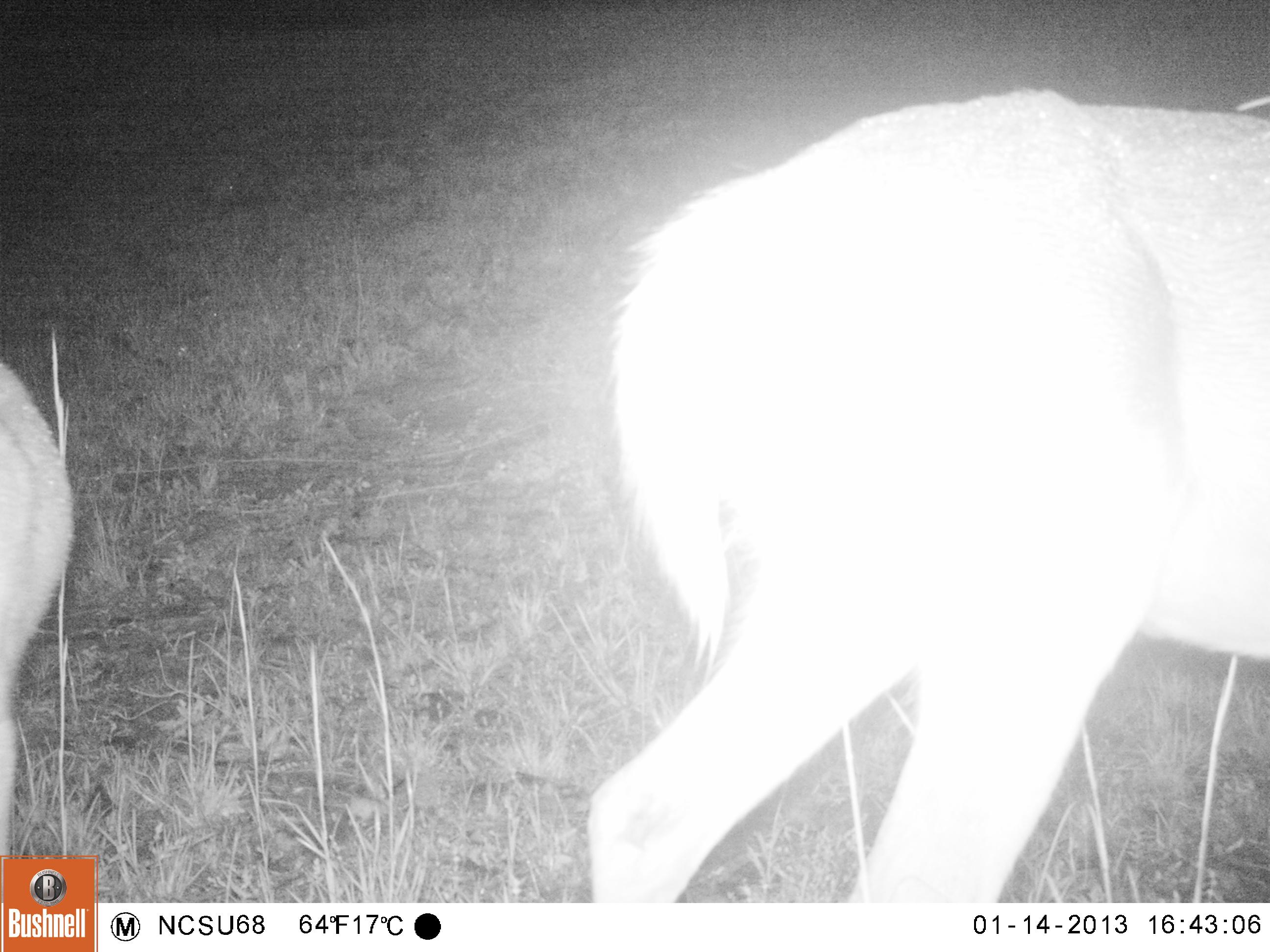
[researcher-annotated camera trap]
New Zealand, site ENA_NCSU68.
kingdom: Animalia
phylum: Chordata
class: Mammalia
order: Artiodactyla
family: Cervidae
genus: Odocoileus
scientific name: Odocoileus virginianus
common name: white-tailed deer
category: white tailed deer